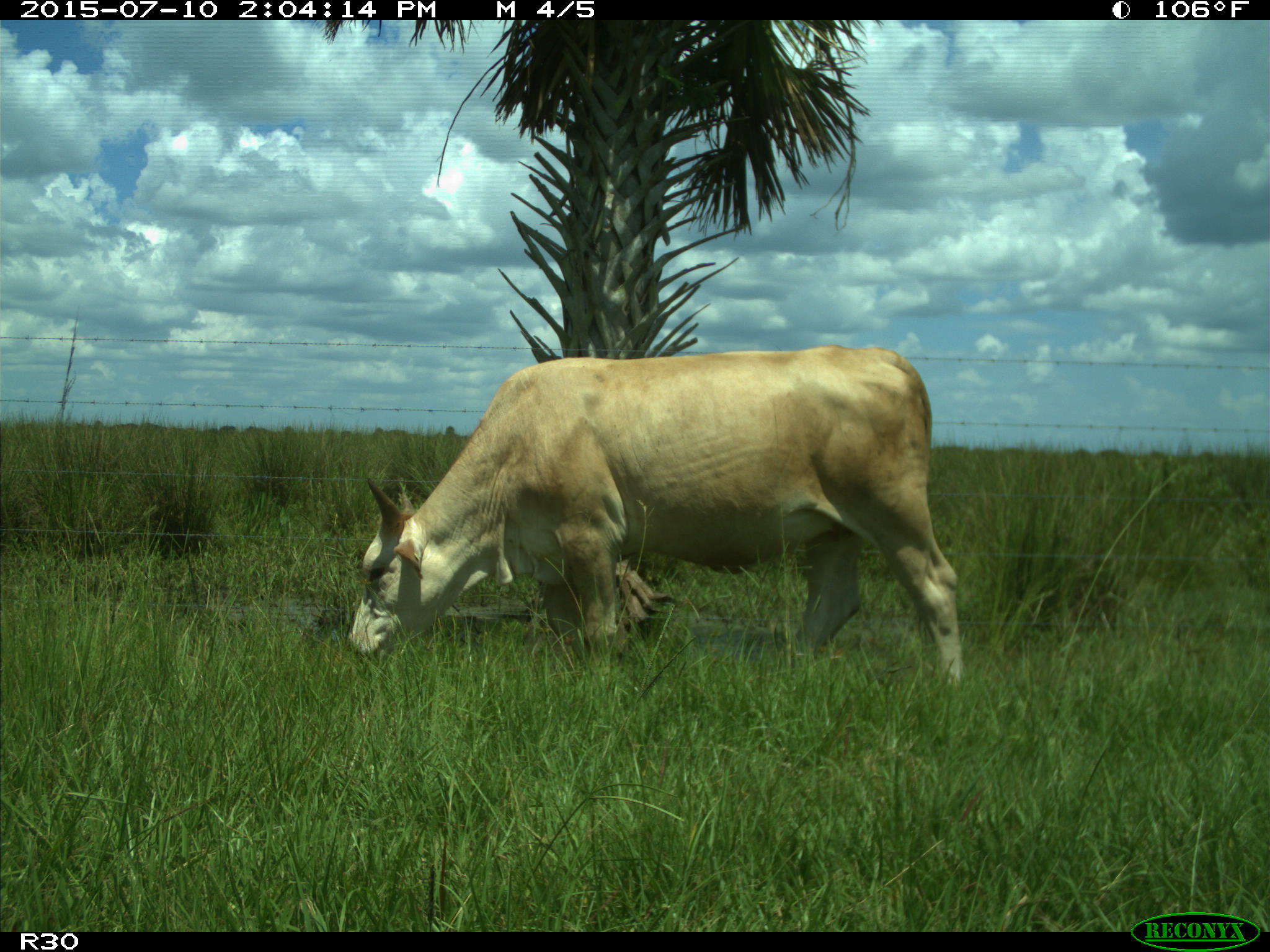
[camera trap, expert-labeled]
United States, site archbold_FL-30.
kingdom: Animalia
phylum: Chordata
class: Mammalia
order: Artiodactyla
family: Bovidae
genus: Bos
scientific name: Bos taurus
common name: domestic cow